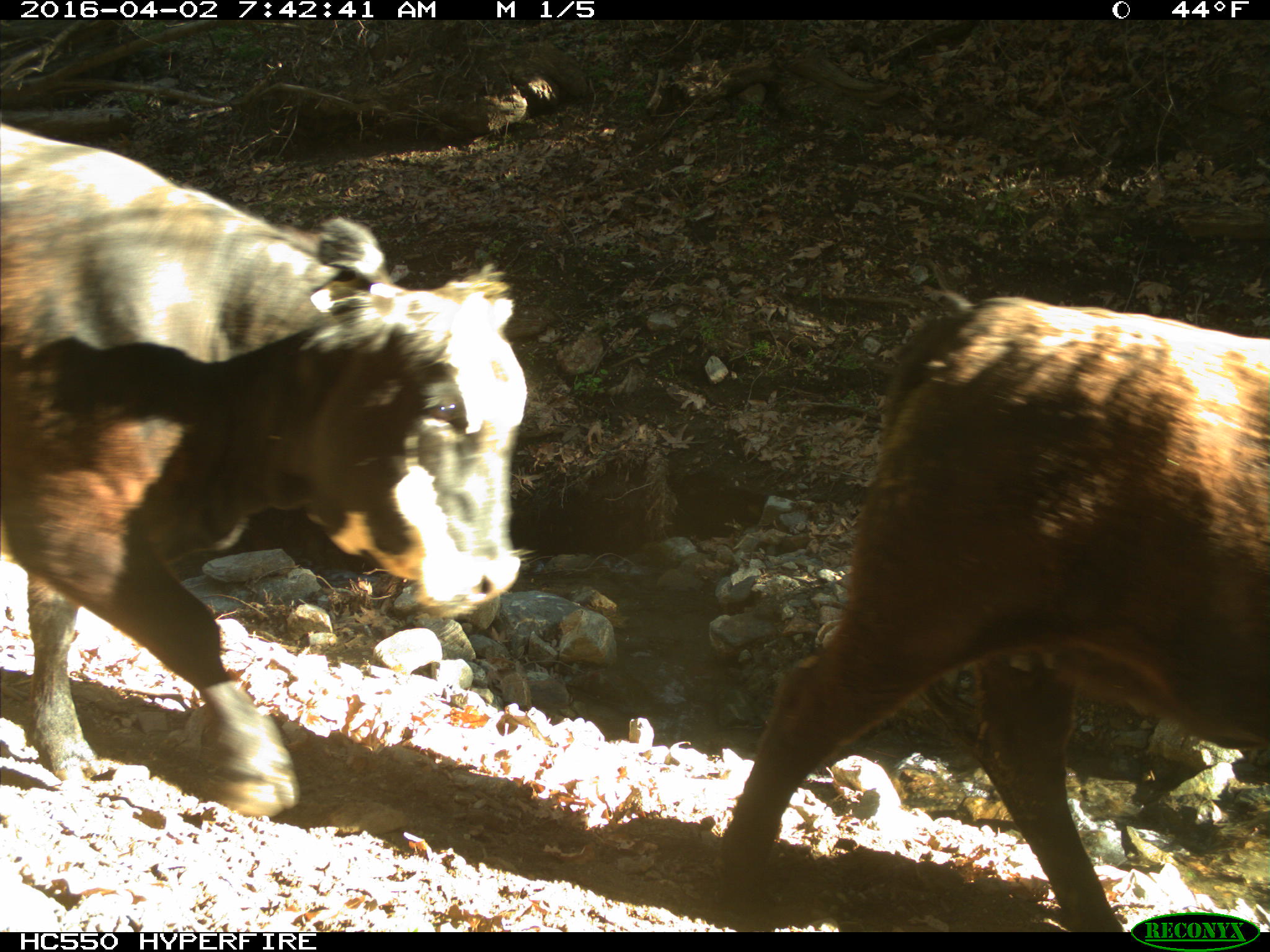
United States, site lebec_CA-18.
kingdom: Animalia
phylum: Chordata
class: Mammalia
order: Artiodactyla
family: Bovidae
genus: Bos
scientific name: Bos taurus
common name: domestic cow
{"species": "Bos taurus (domestic cow)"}